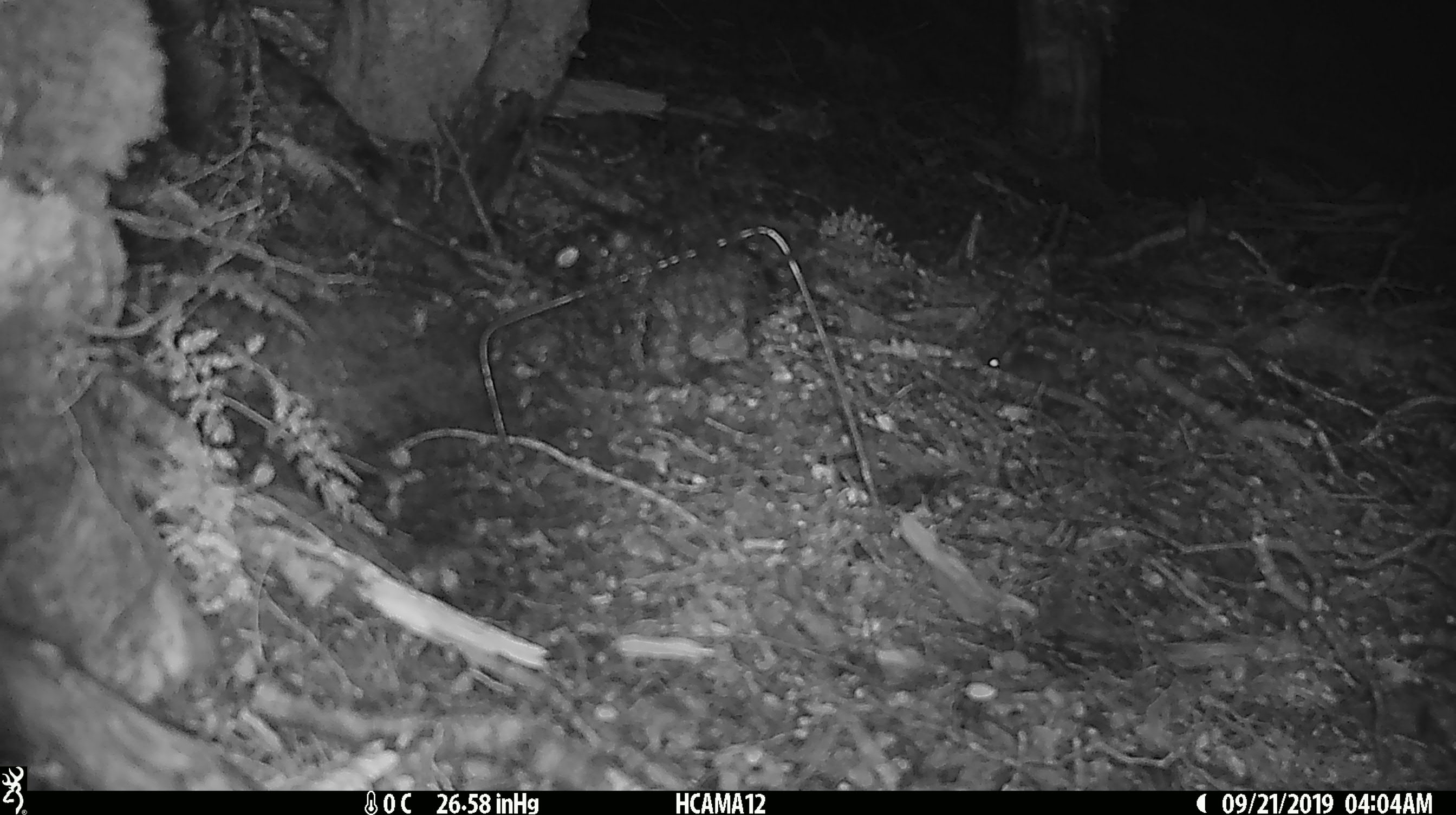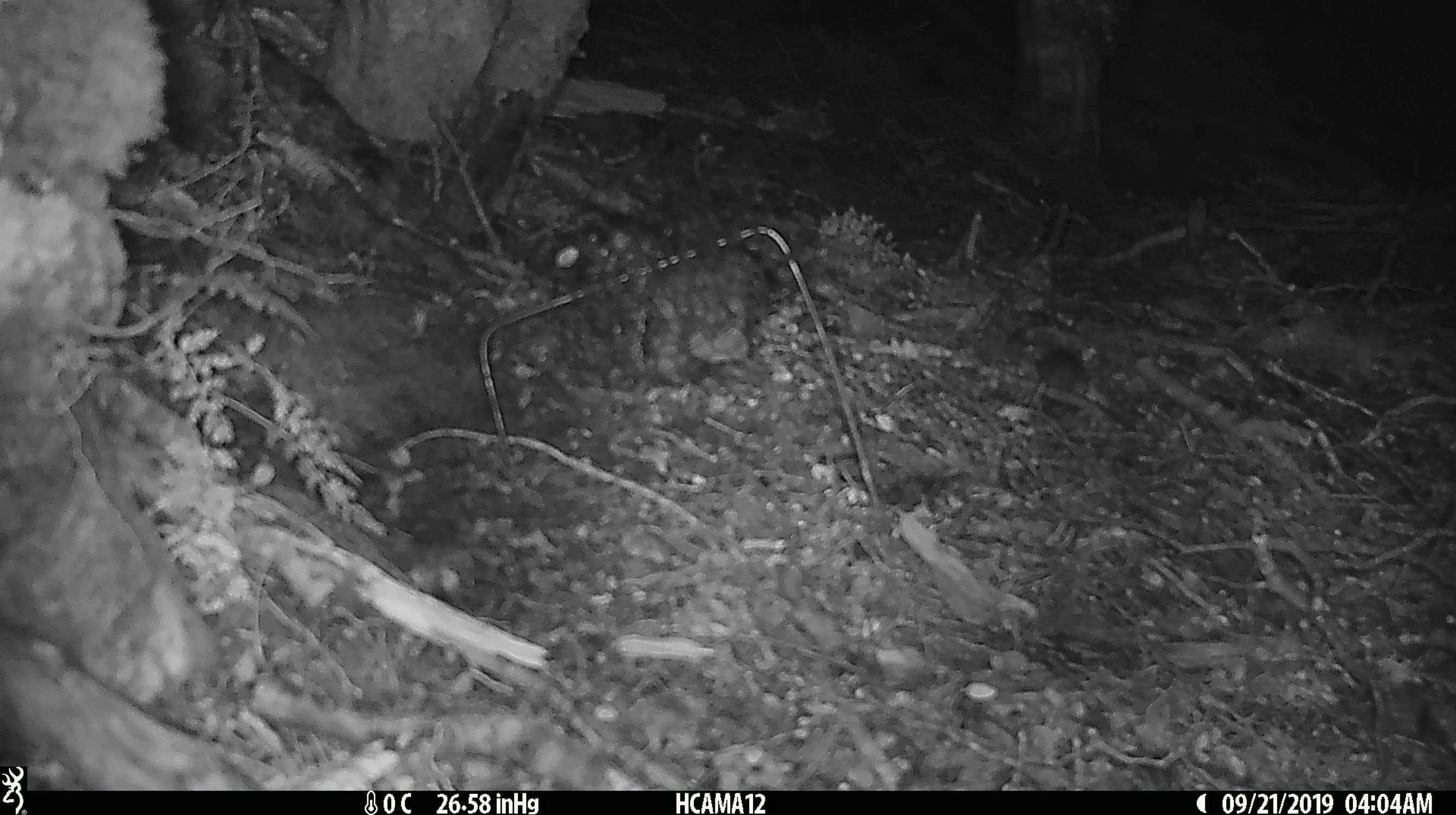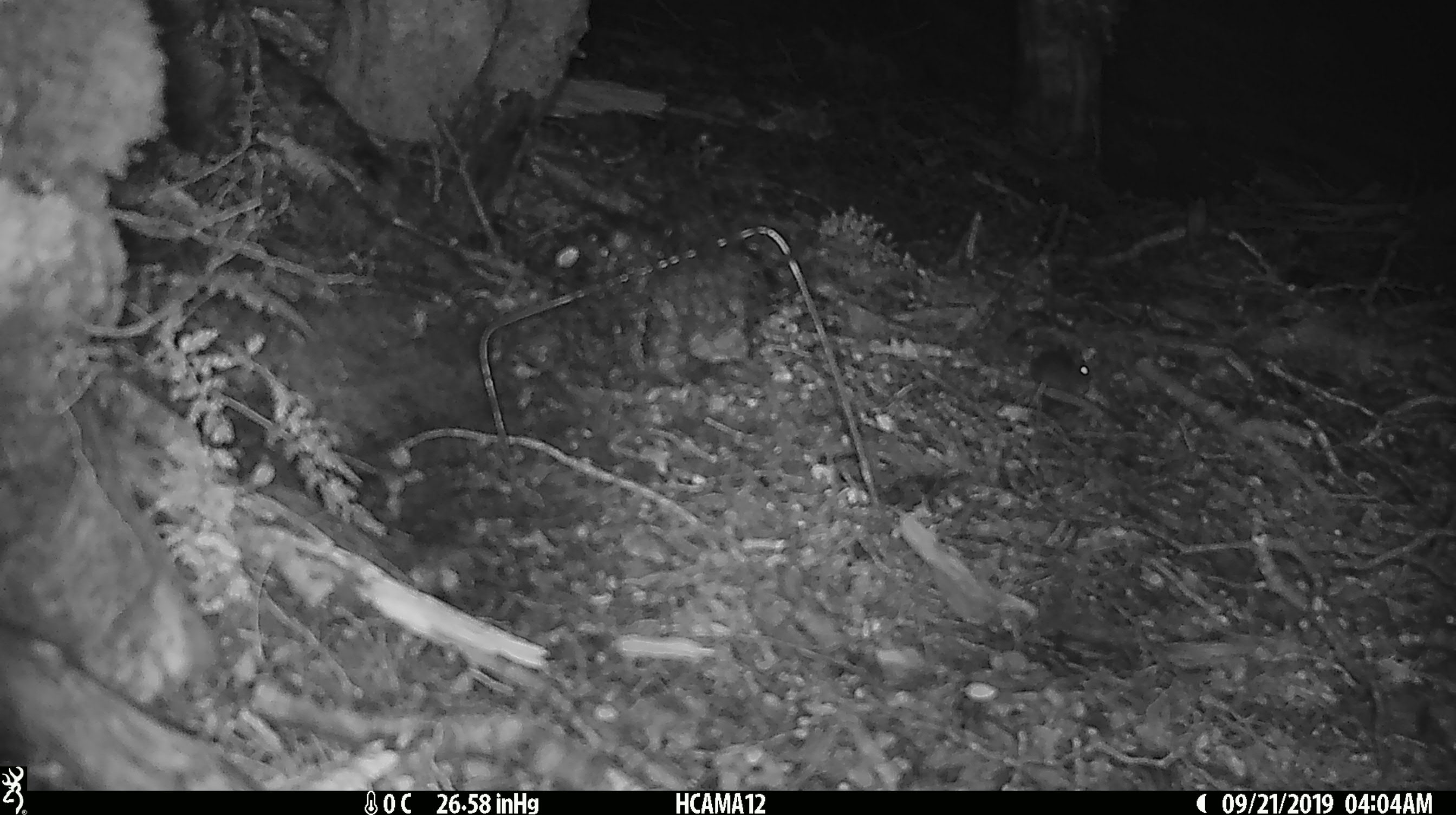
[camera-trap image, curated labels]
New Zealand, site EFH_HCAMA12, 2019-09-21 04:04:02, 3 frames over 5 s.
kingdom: Animalia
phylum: Chordata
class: Mammalia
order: Rodentia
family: Muridae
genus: Mus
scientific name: Mus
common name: mouse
Mouse (Mus).